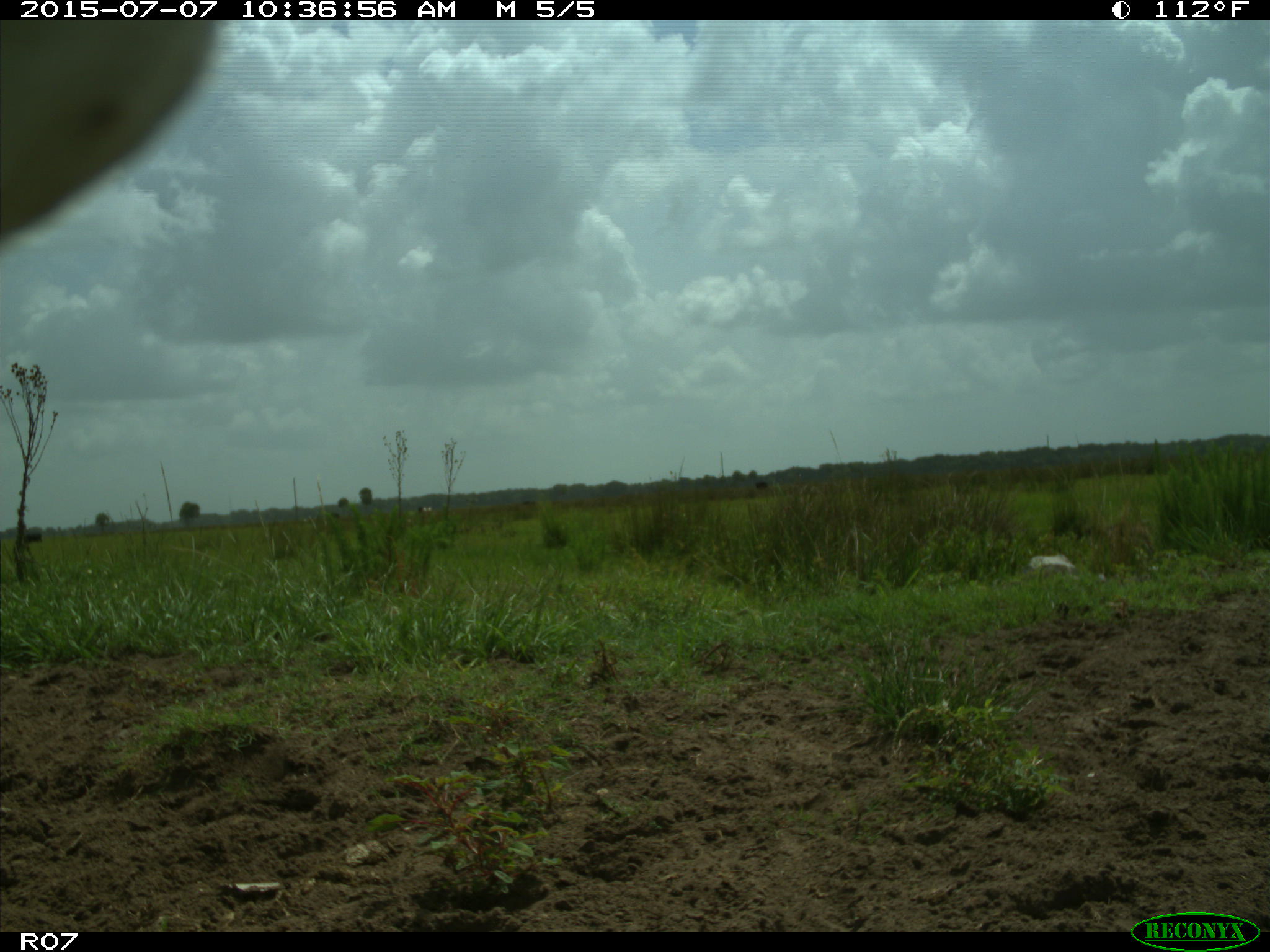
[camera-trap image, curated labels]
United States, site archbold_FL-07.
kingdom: Animalia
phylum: Chordata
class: Mammalia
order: Artiodactyla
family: Bovidae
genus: Bos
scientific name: Bos taurus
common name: domestic cow